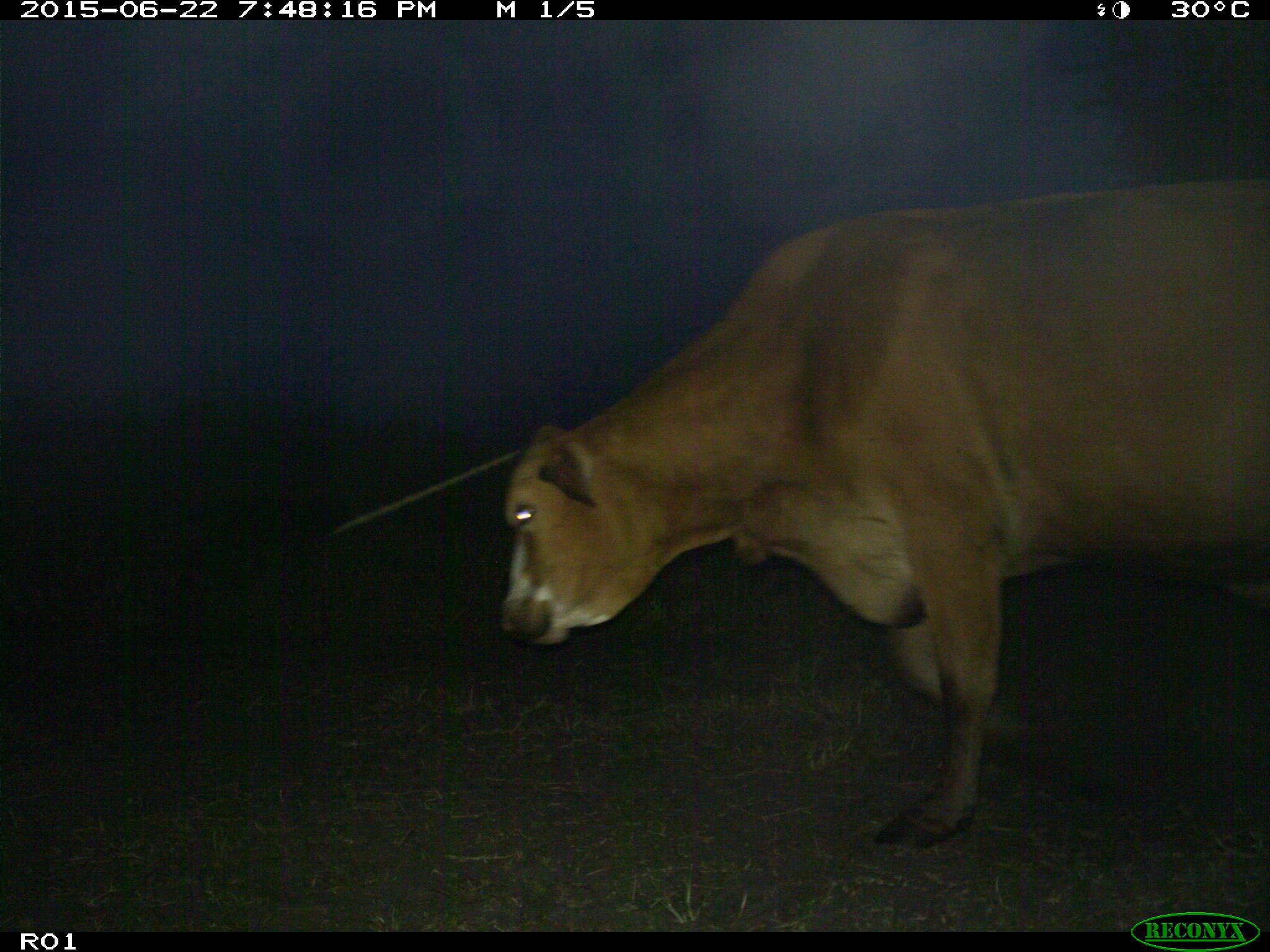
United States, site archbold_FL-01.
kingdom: Animalia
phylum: Chordata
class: Mammalia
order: Artiodactyla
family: Bovidae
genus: Bos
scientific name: Bos taurus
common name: domestic cow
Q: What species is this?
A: Bos taurus (domestic cow).